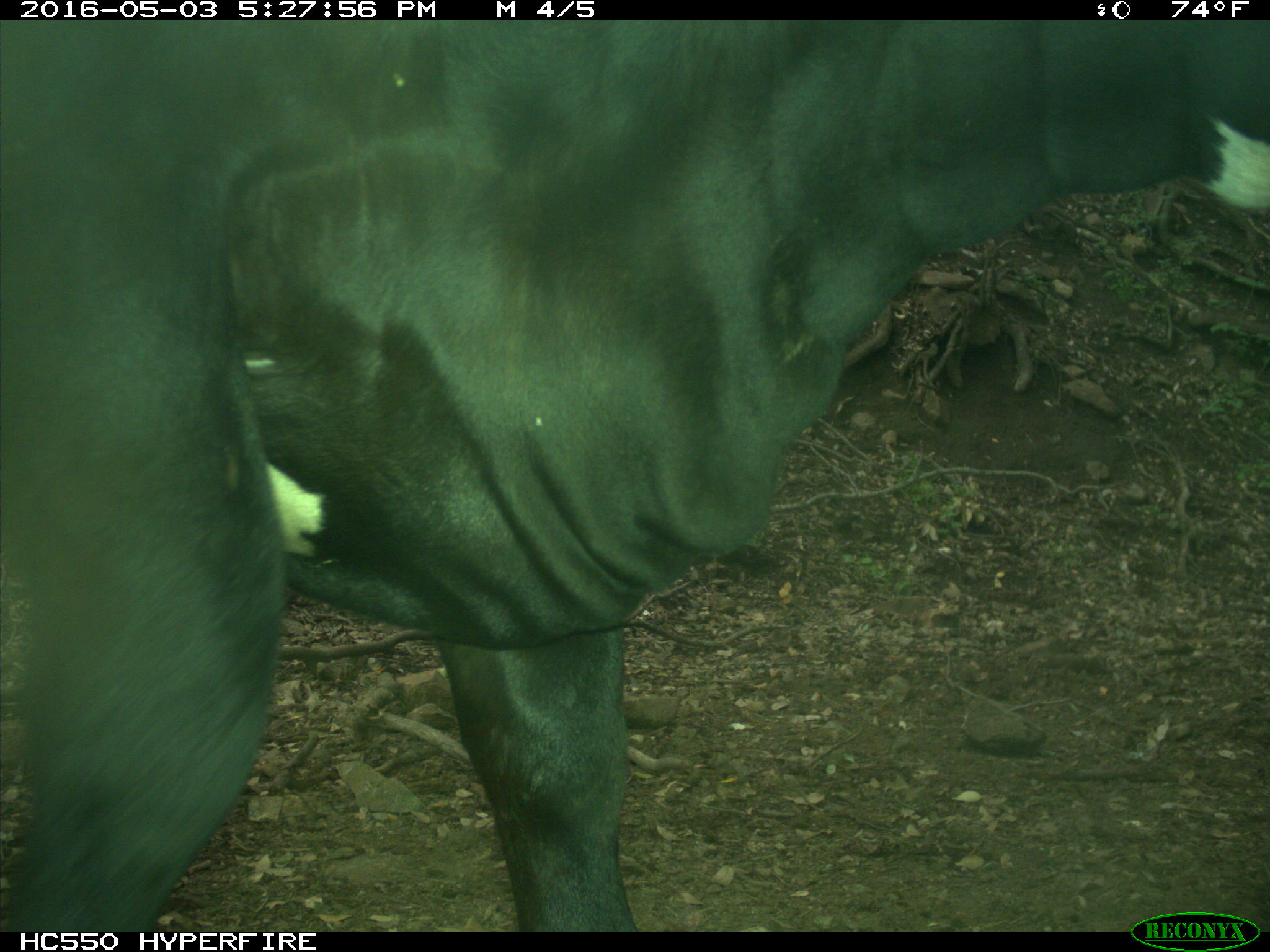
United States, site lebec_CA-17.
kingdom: Animalia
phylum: Chordata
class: Mammalia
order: Artiodactyla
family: Bovidae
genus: Bos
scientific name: Bos taurus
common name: domestic cow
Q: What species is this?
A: Bos taurus (domestic cow).